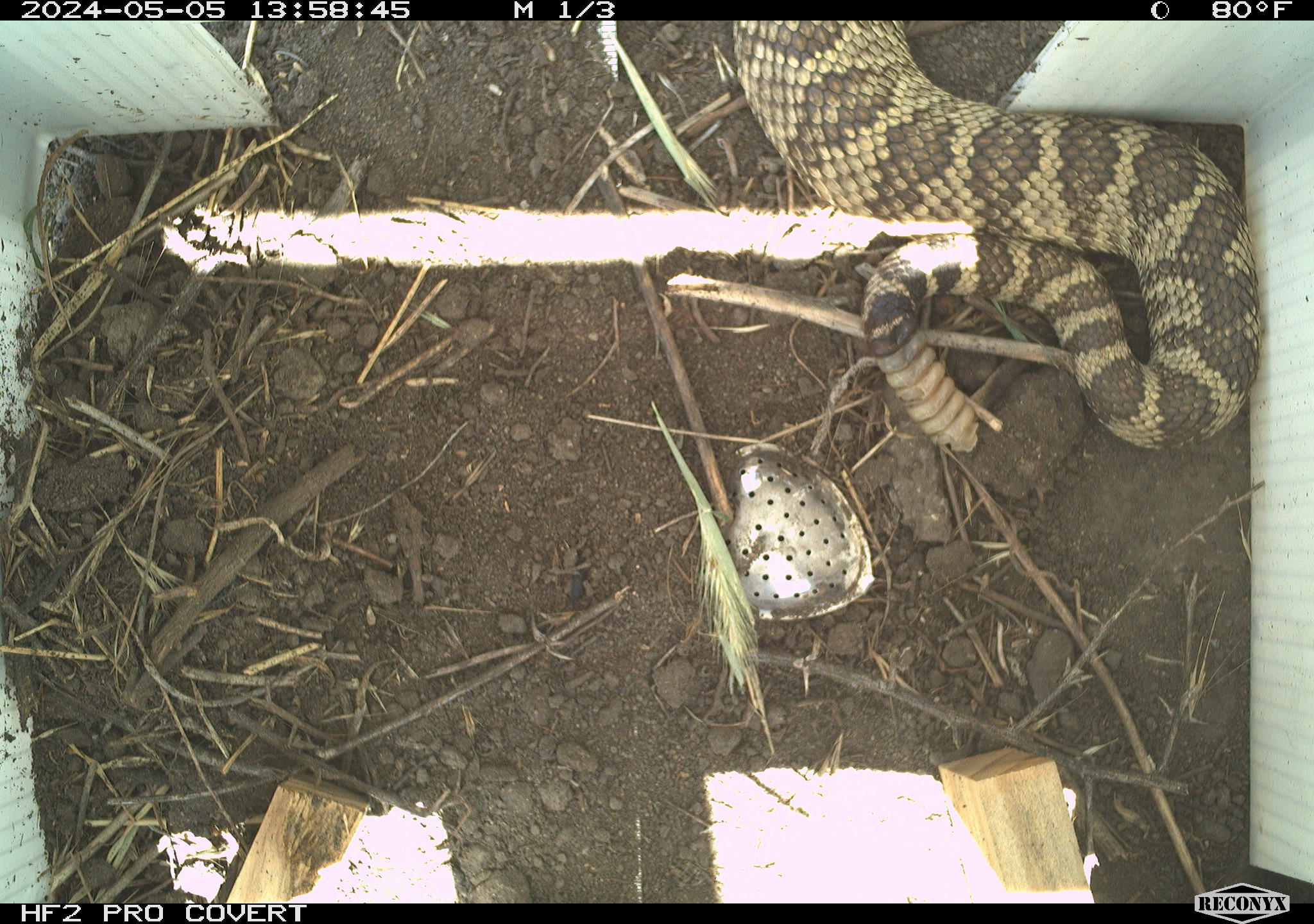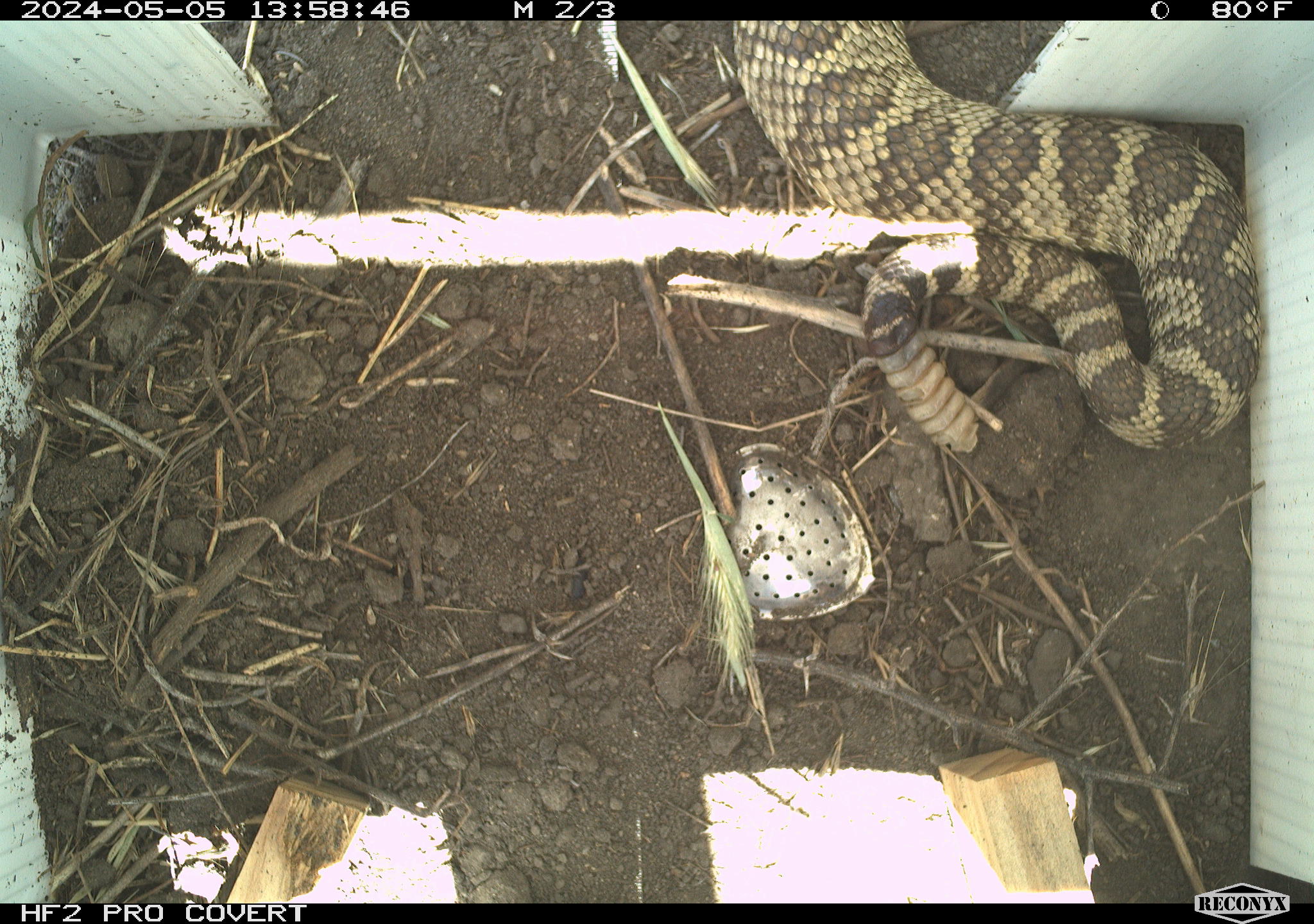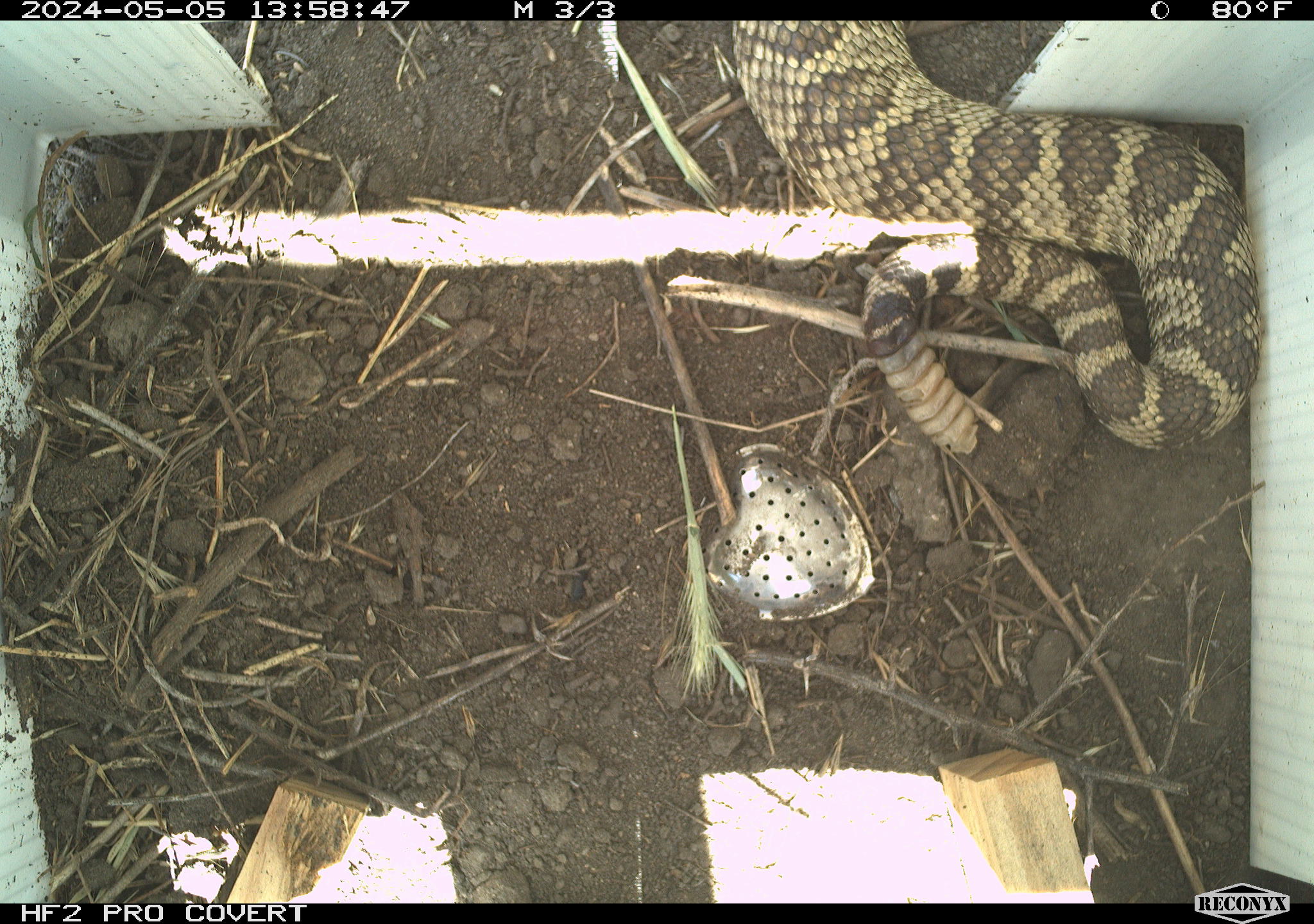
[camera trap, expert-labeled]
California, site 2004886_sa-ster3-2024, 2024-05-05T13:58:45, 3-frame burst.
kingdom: Animalia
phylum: Chordata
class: Reptilia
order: Squamata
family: Viperidae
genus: Crotalus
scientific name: Crotalus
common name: rattlers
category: crotalus species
Crotalus species (rattlers) (Crotalus).